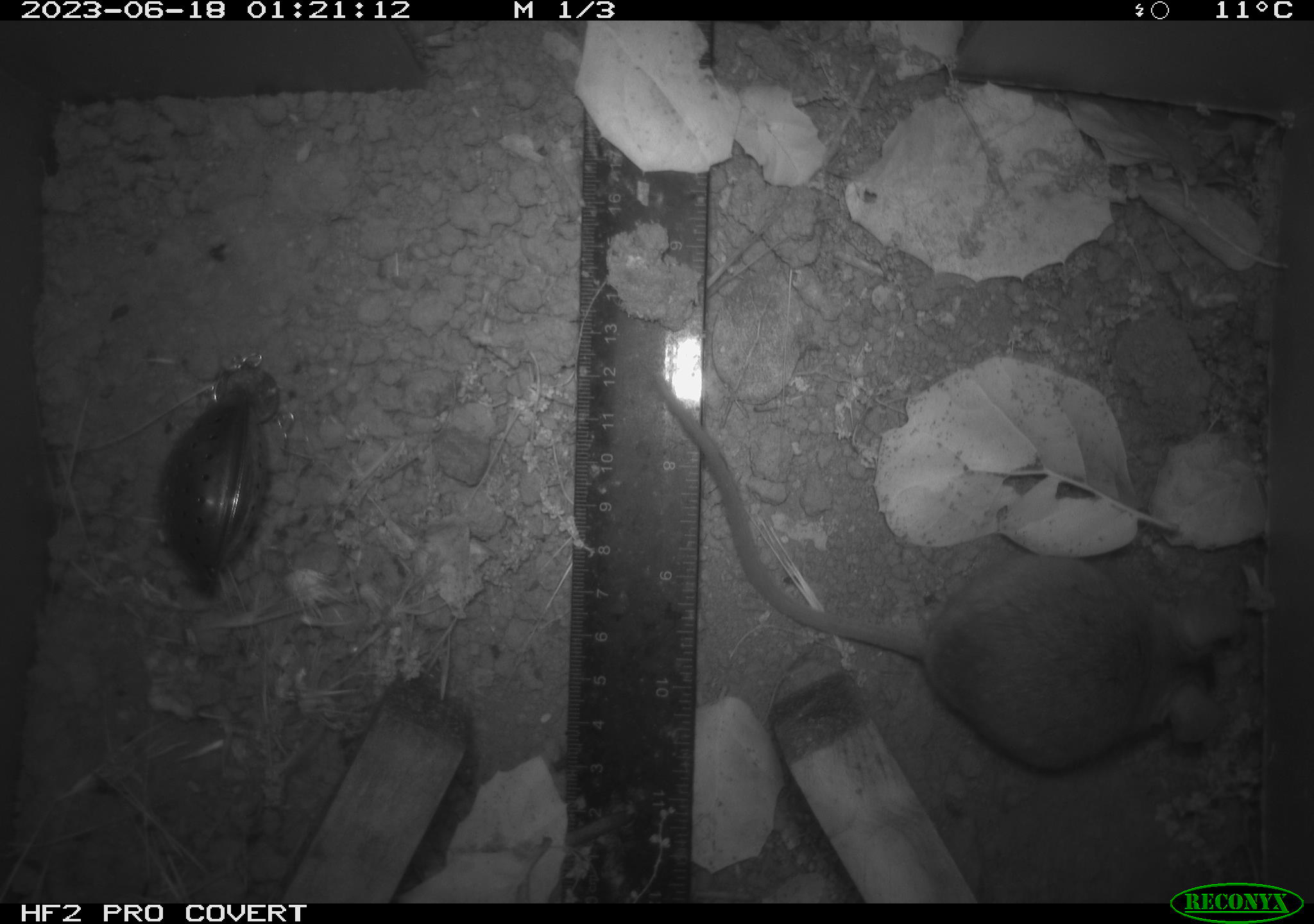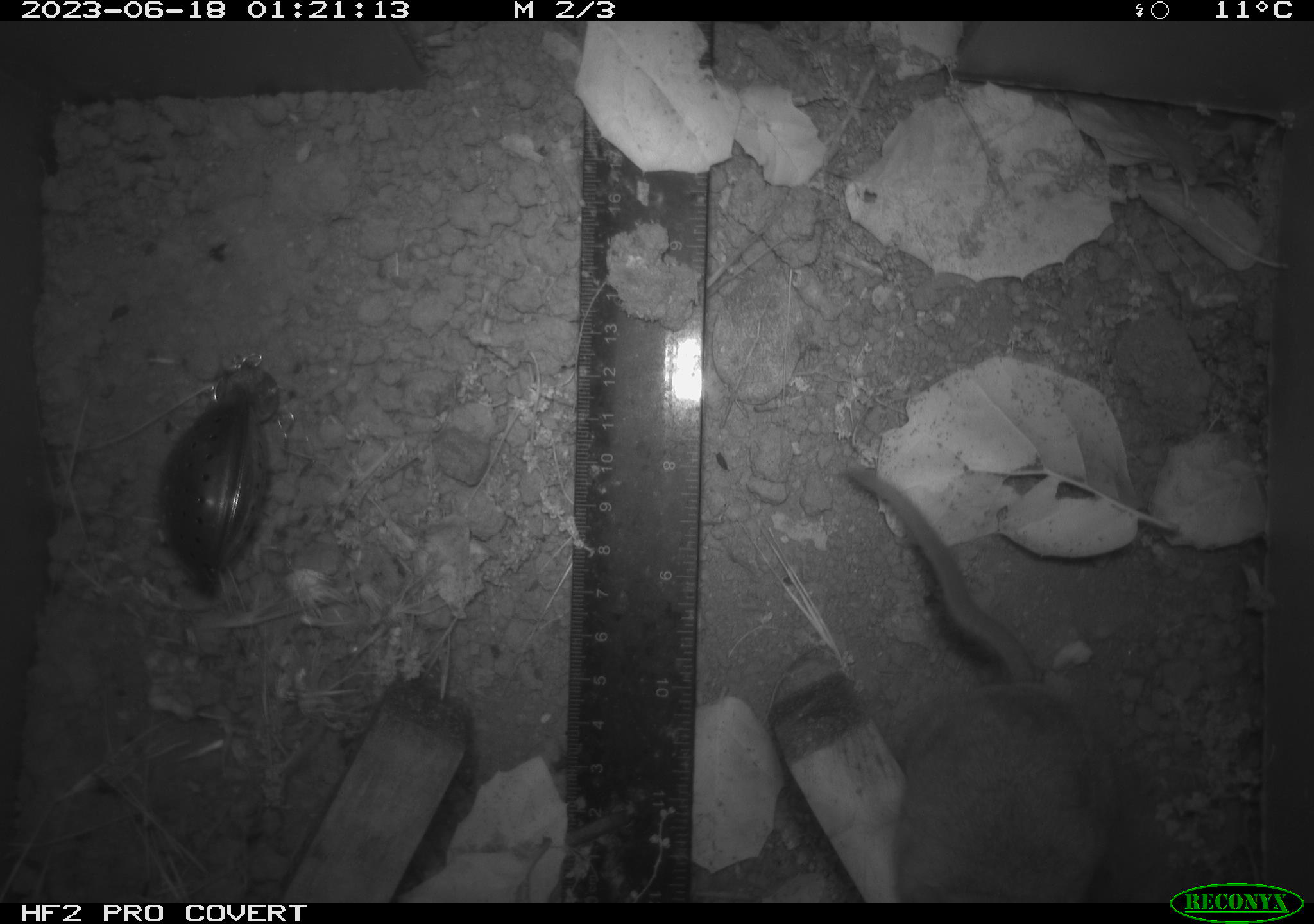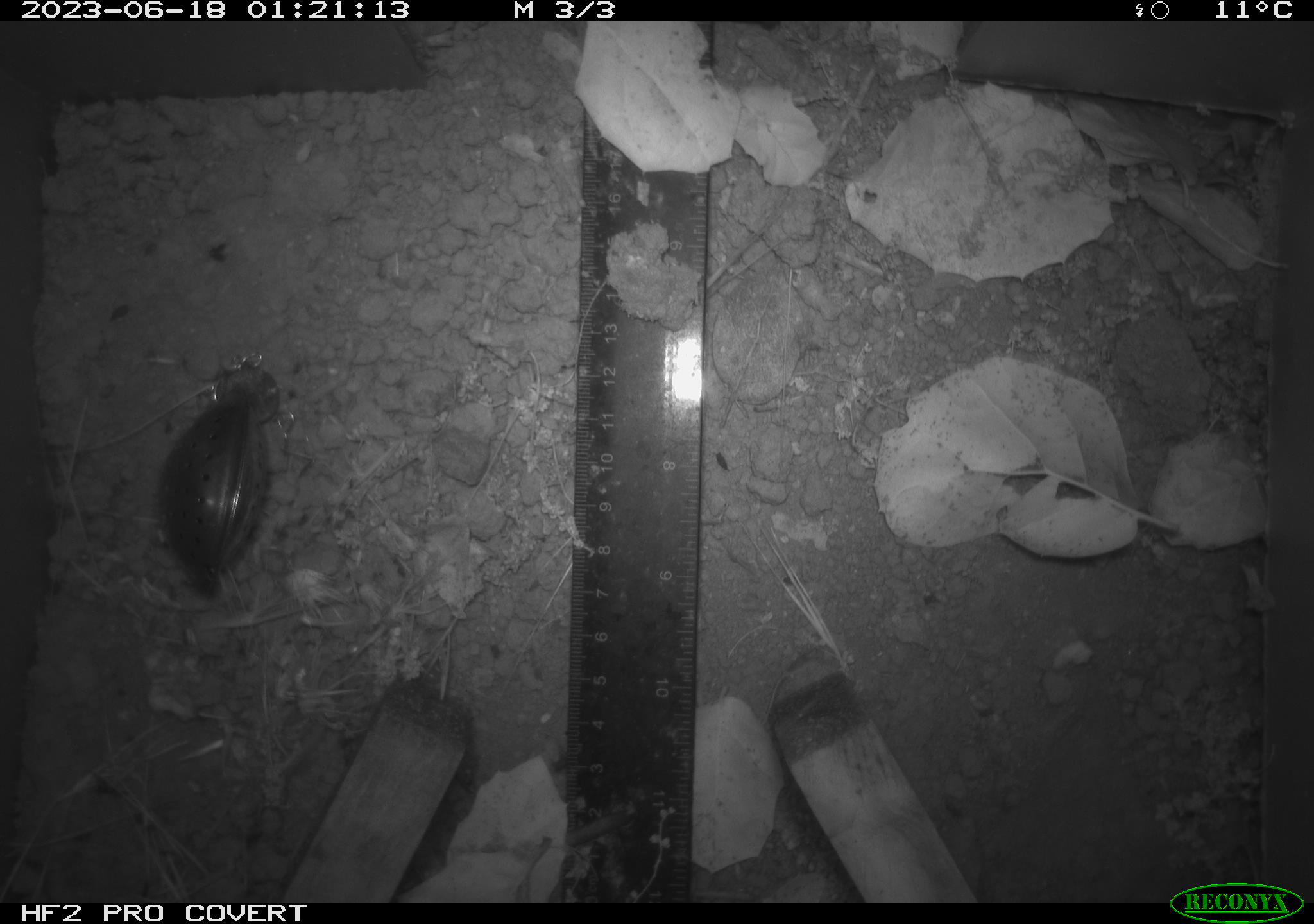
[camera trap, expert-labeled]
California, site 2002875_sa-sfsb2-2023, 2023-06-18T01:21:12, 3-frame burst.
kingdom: Animalia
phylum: Chordata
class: Mammalia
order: Rodentia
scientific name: Rodentia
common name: mouse species